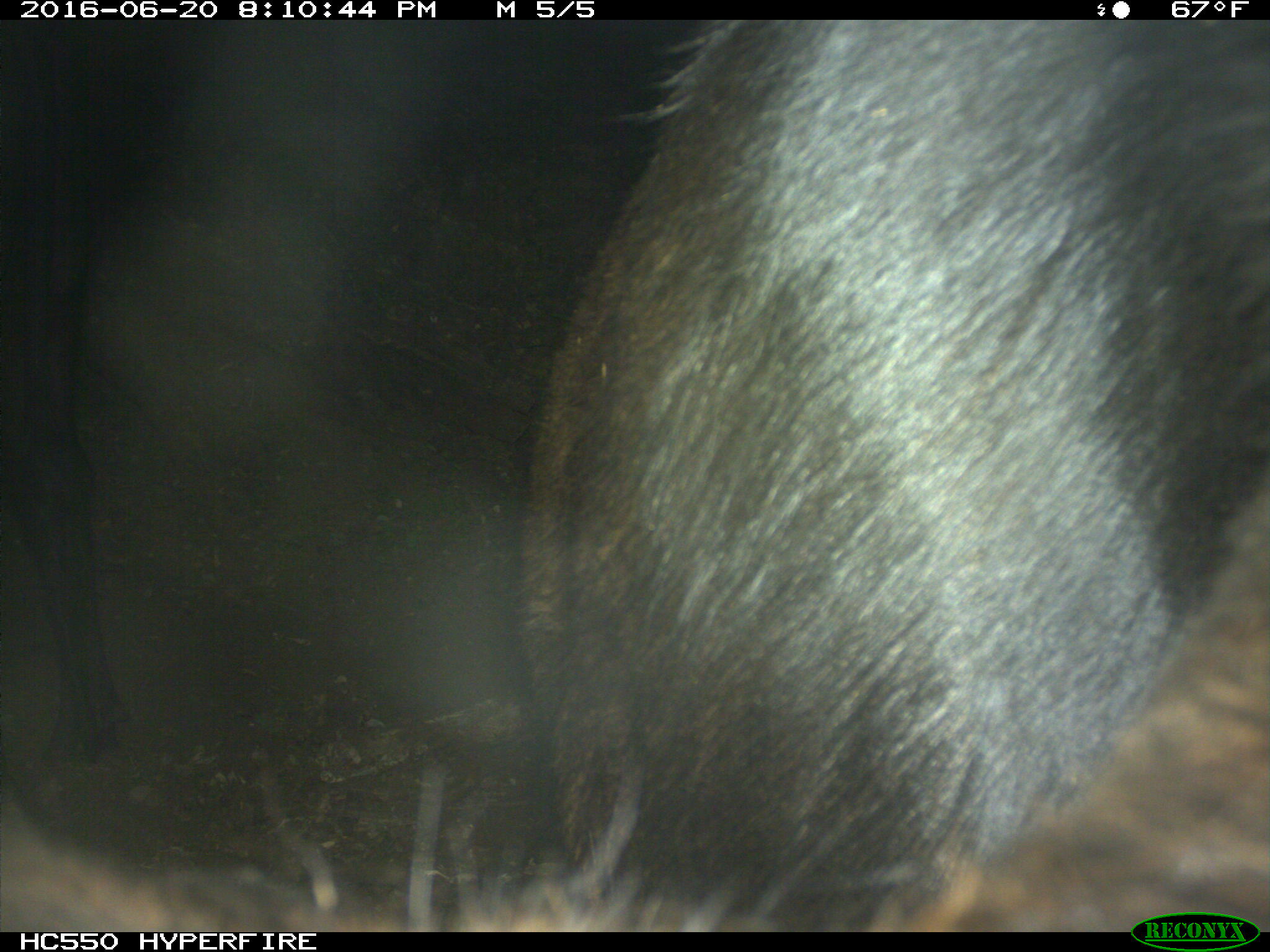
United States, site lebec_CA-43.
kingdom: Animalia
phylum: Chordata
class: Mammalia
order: Artiodactyla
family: Bovidae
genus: Bos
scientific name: Bos taurus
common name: domestic cow